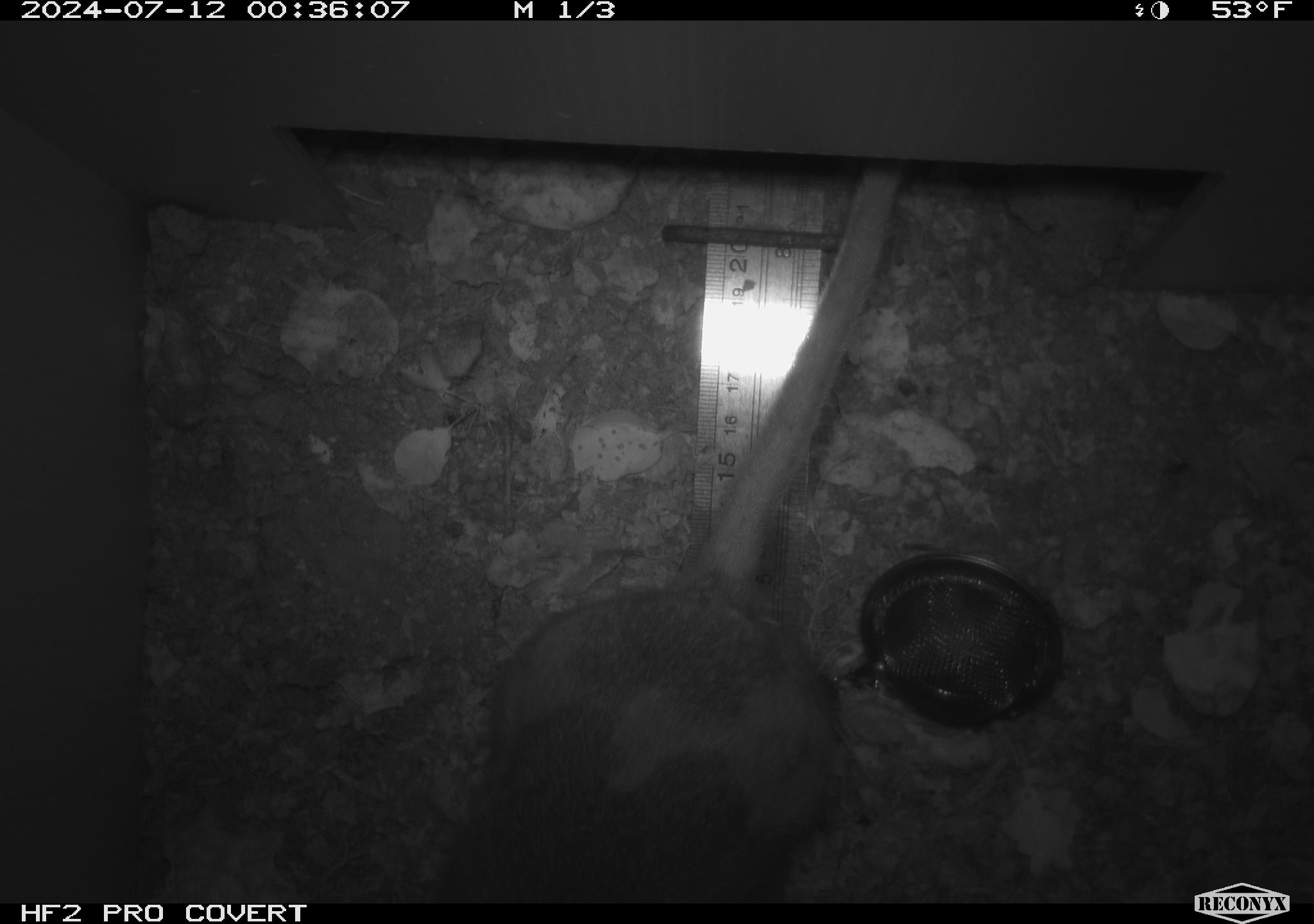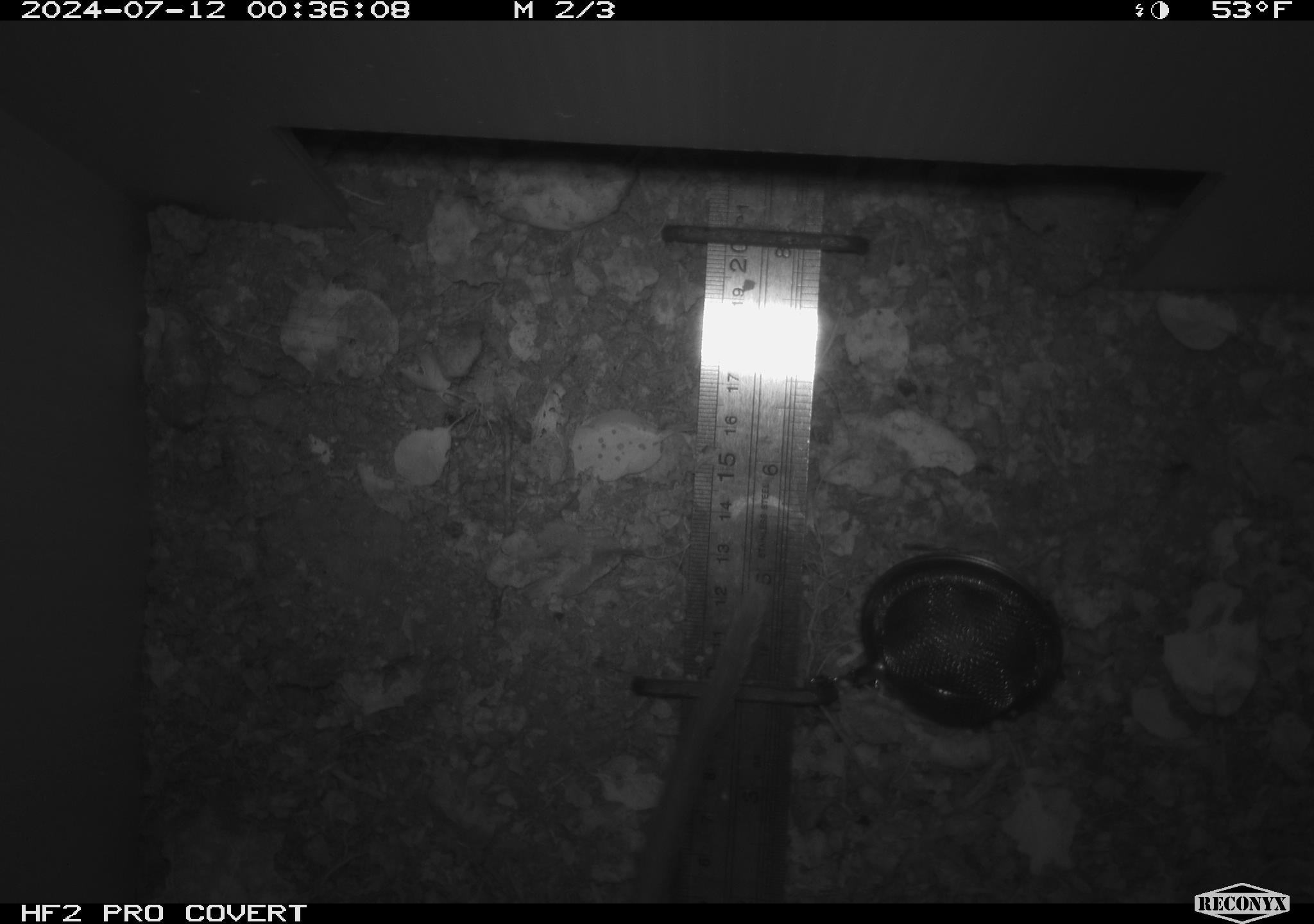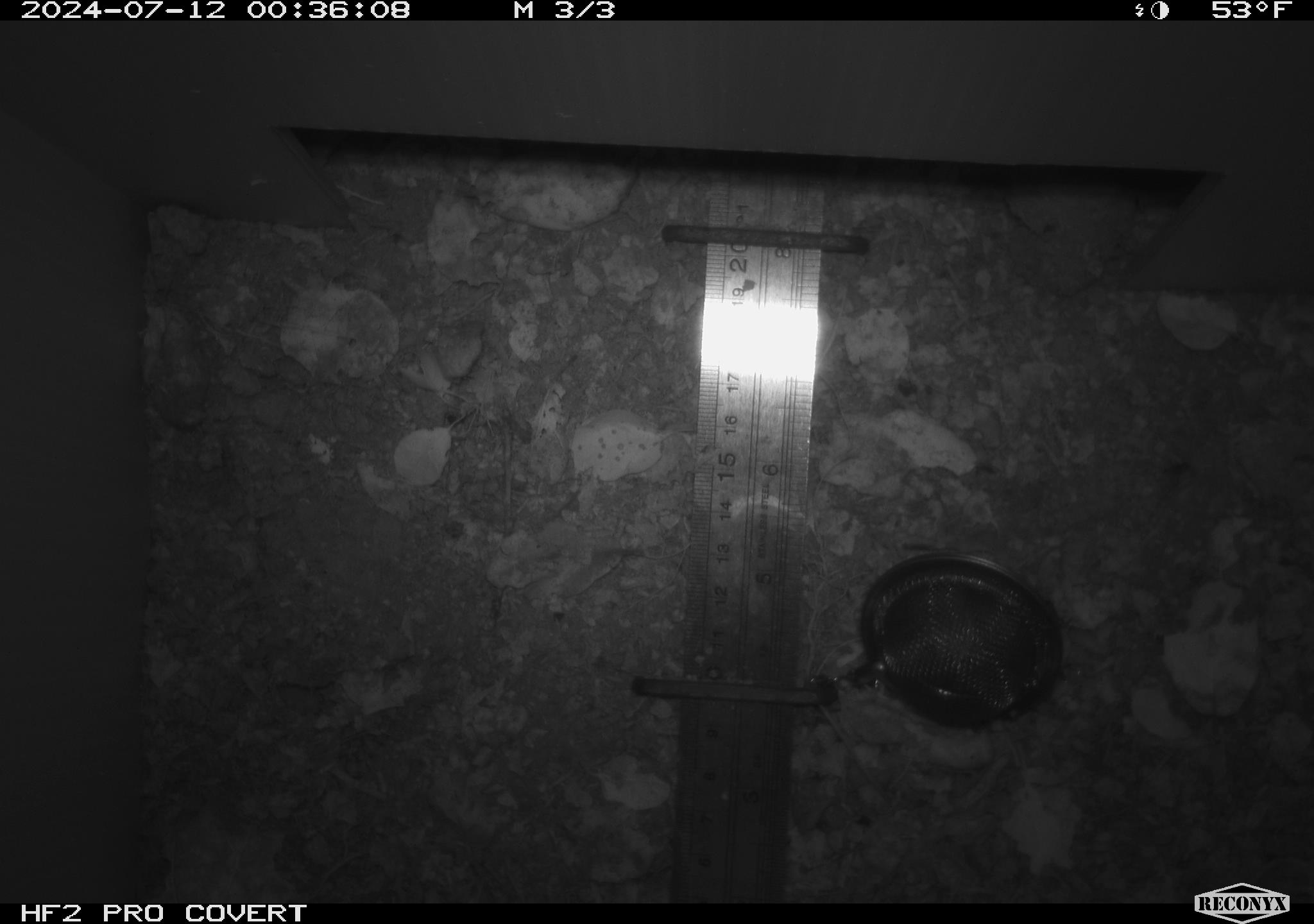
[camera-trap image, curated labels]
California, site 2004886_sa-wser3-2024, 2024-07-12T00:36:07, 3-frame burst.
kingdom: Animalia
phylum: Chordata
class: Mammalia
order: Rodentia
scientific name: Rodentia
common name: woodrat or rat or mouse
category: woodrat or rat or mouse species